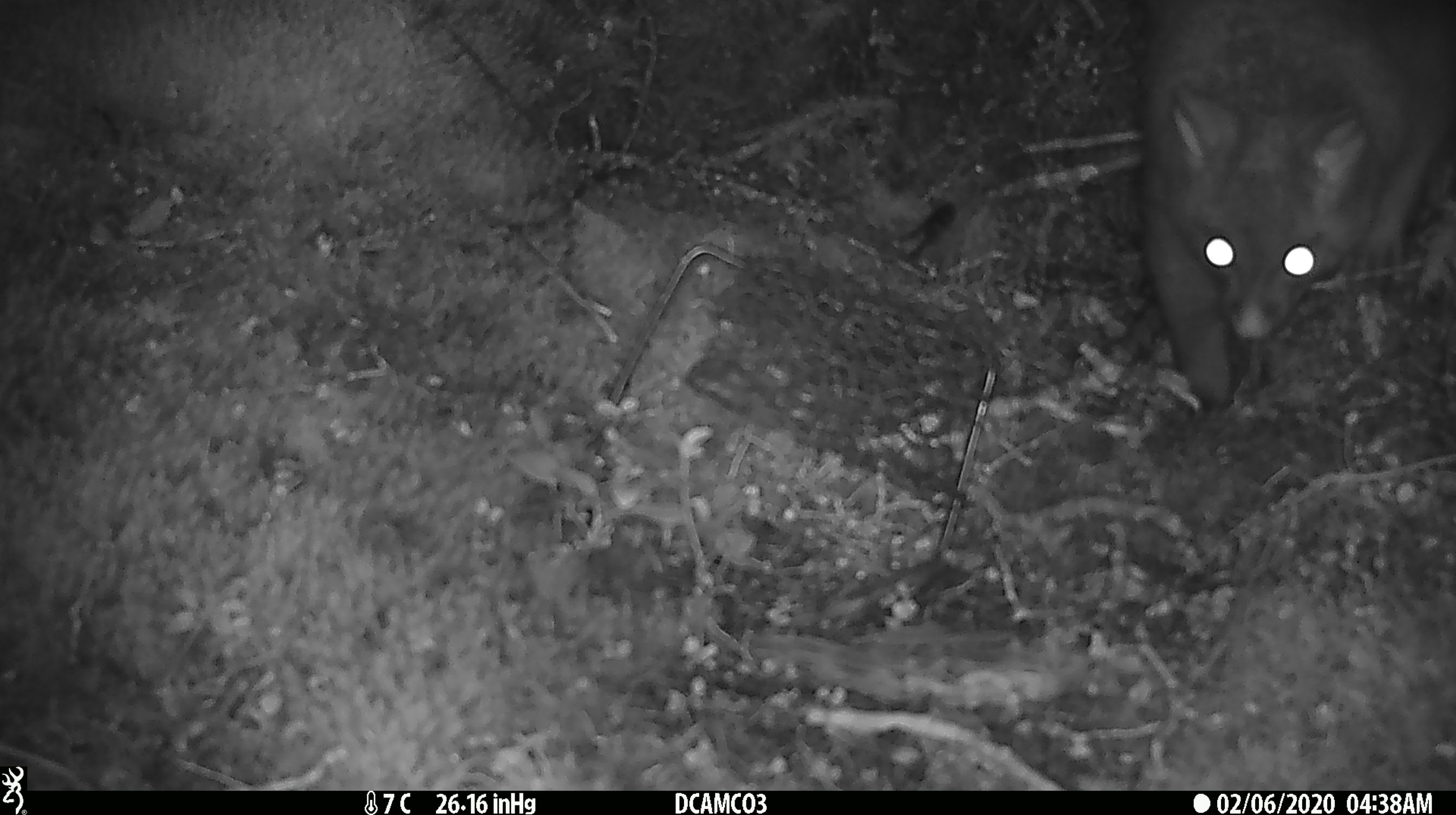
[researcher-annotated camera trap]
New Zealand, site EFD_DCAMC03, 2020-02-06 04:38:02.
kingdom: Animalia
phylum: Chordata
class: Mammalia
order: Diprotodontia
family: Phalangeridae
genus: Trichosurus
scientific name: Trichosurus vulpecula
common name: common brushtail possum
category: possum